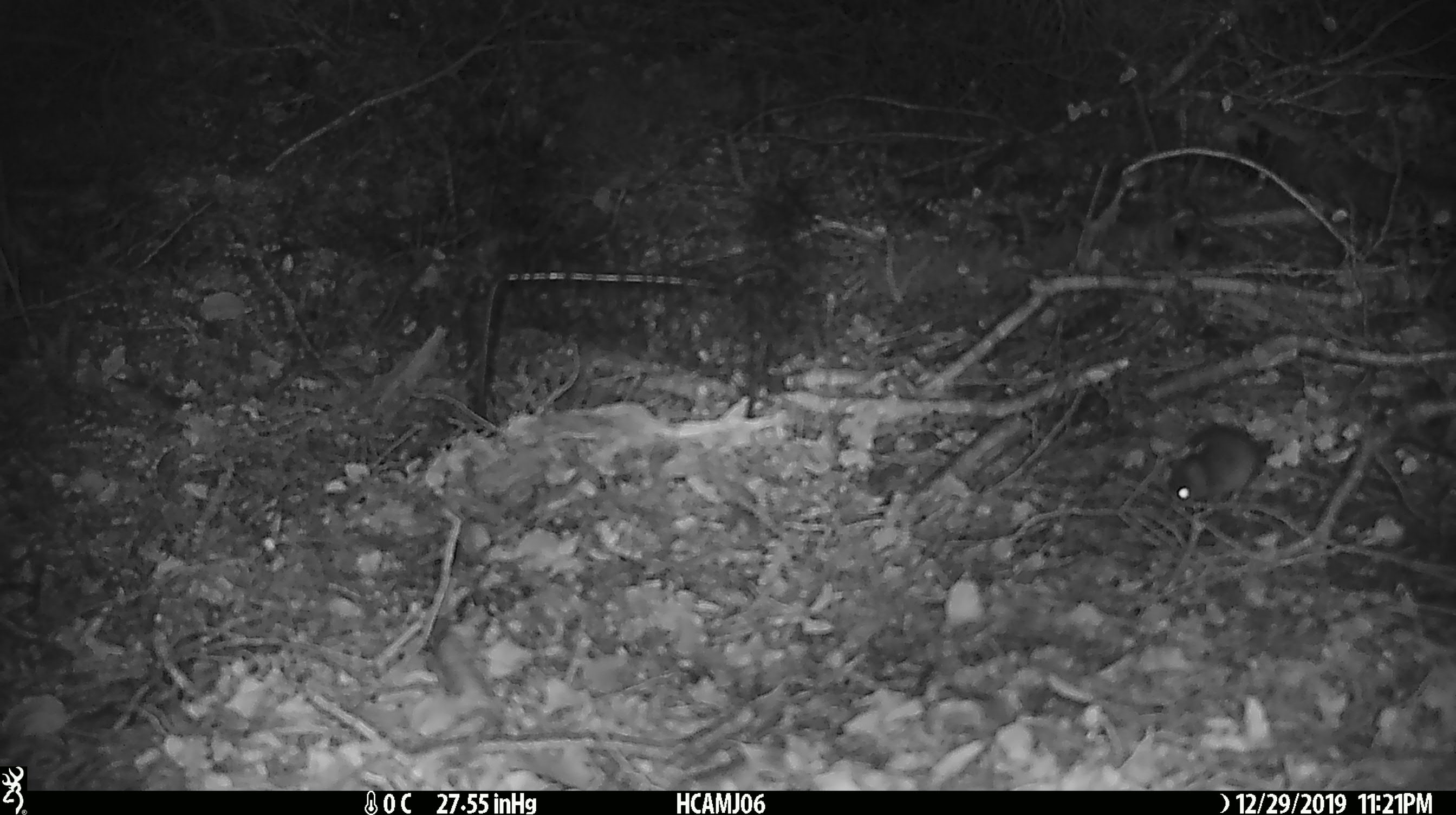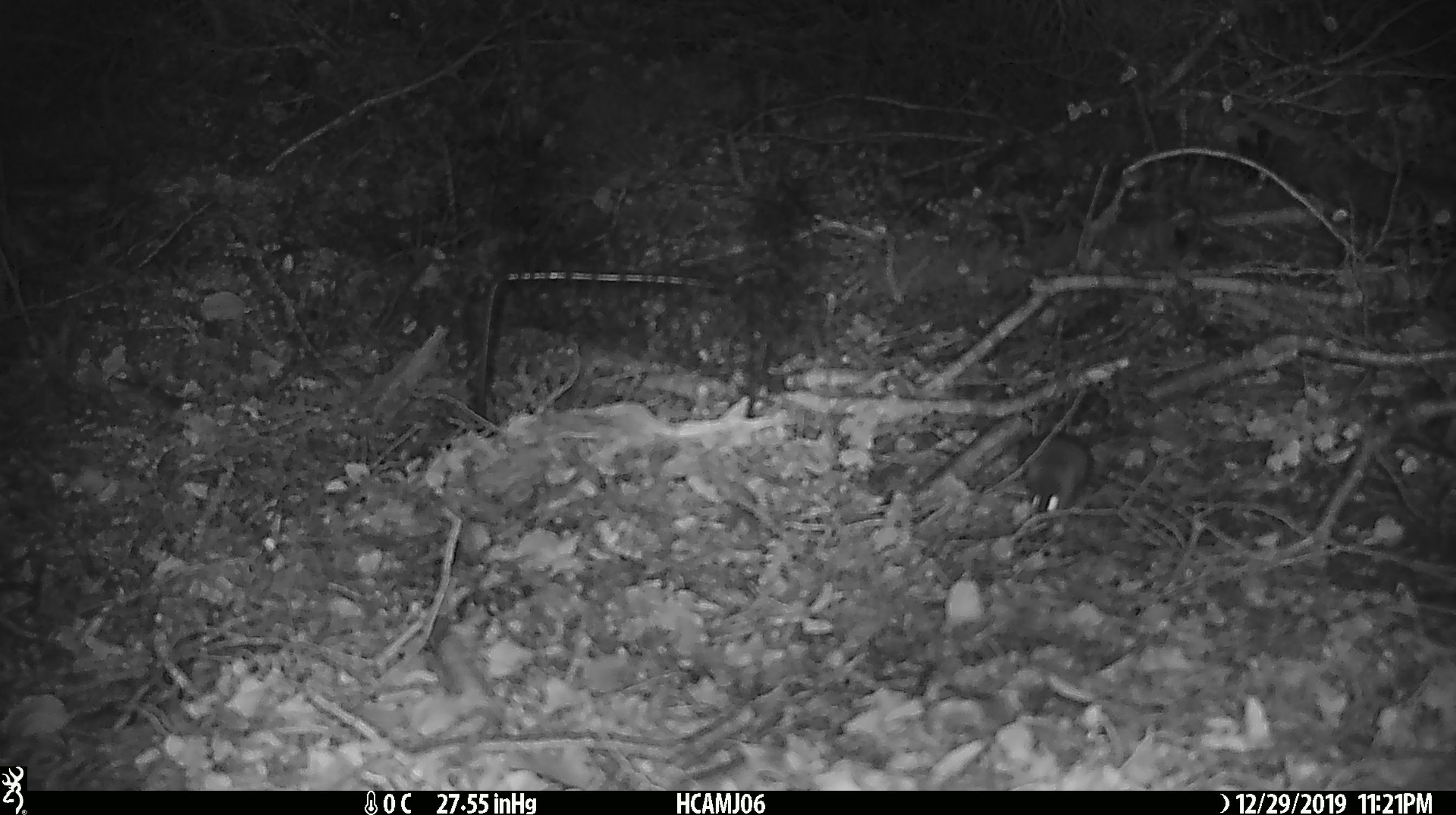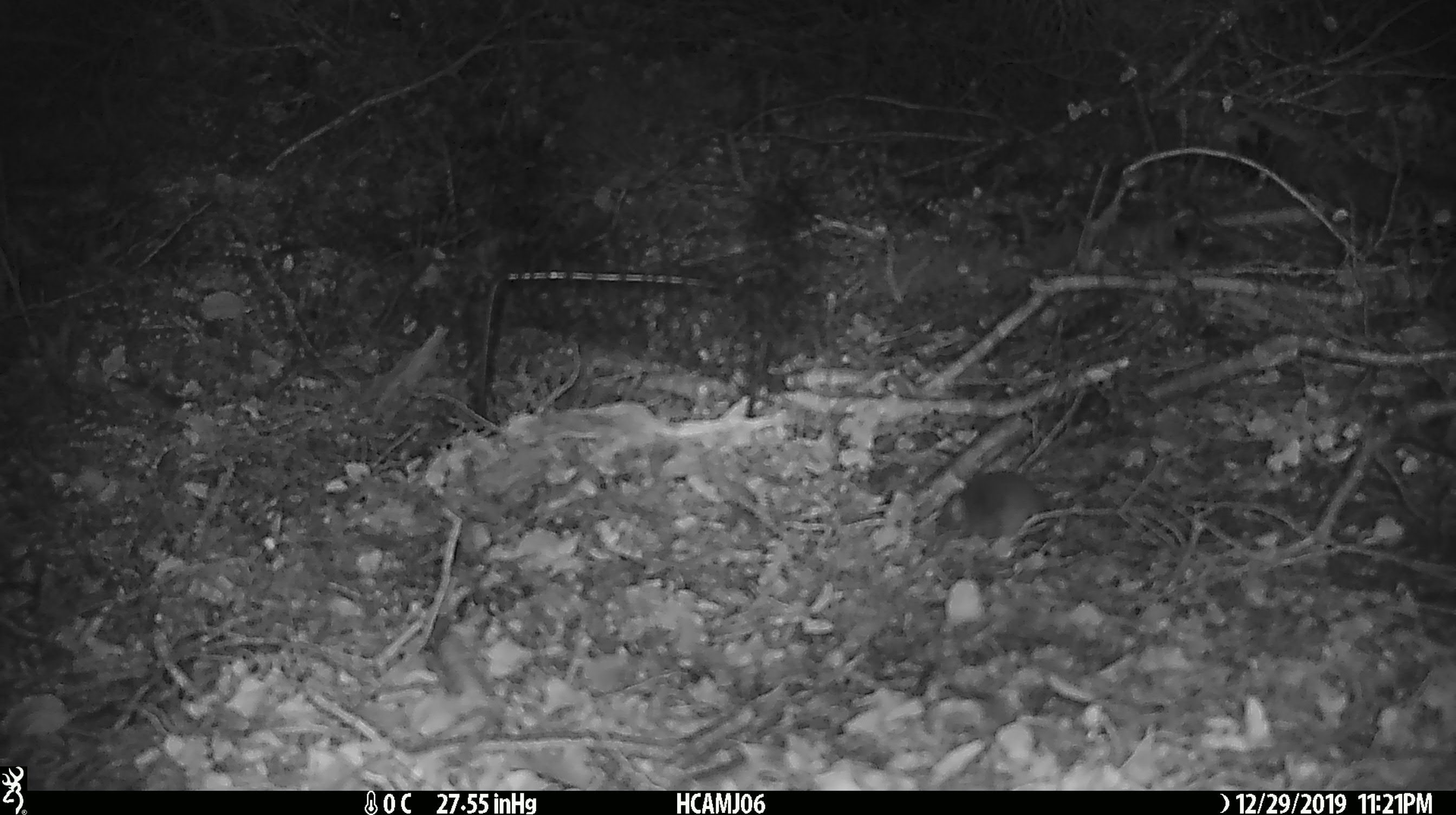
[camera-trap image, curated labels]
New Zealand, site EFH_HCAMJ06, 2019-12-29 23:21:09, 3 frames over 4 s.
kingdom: Animalia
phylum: Chordata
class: Mammalia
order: Rodentia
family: Muridae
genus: Mus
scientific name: Mus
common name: mouse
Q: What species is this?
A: Mouse (Mus).